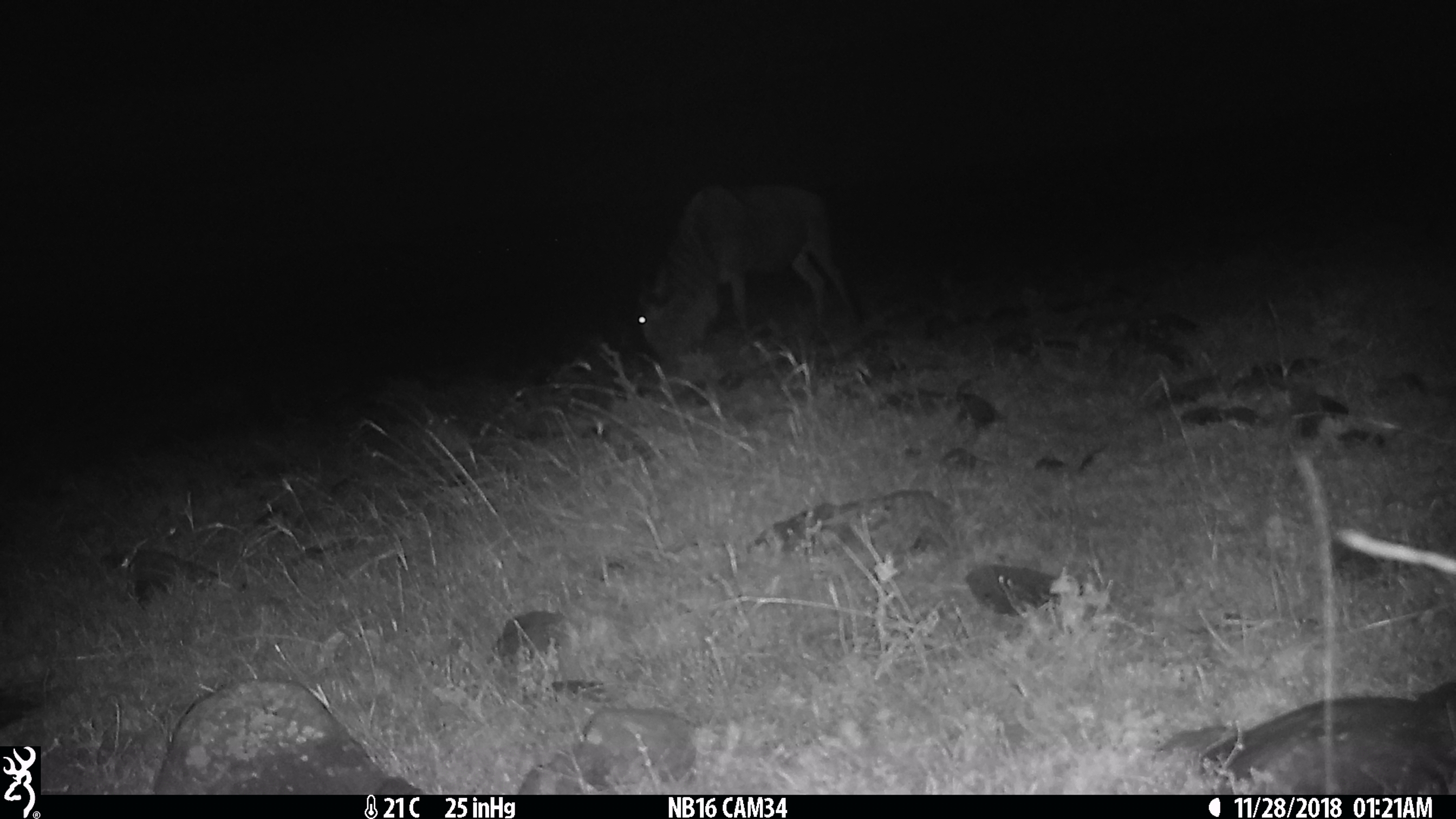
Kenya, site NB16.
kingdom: Animalia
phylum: Chordata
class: Mammalia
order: Artiodactyla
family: Bovidae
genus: Connochaetes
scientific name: Connochaetes taurinus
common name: blue wildebeest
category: wildebeest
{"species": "wildebeest (blue wildebeest) (Connochaetes taurinus)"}